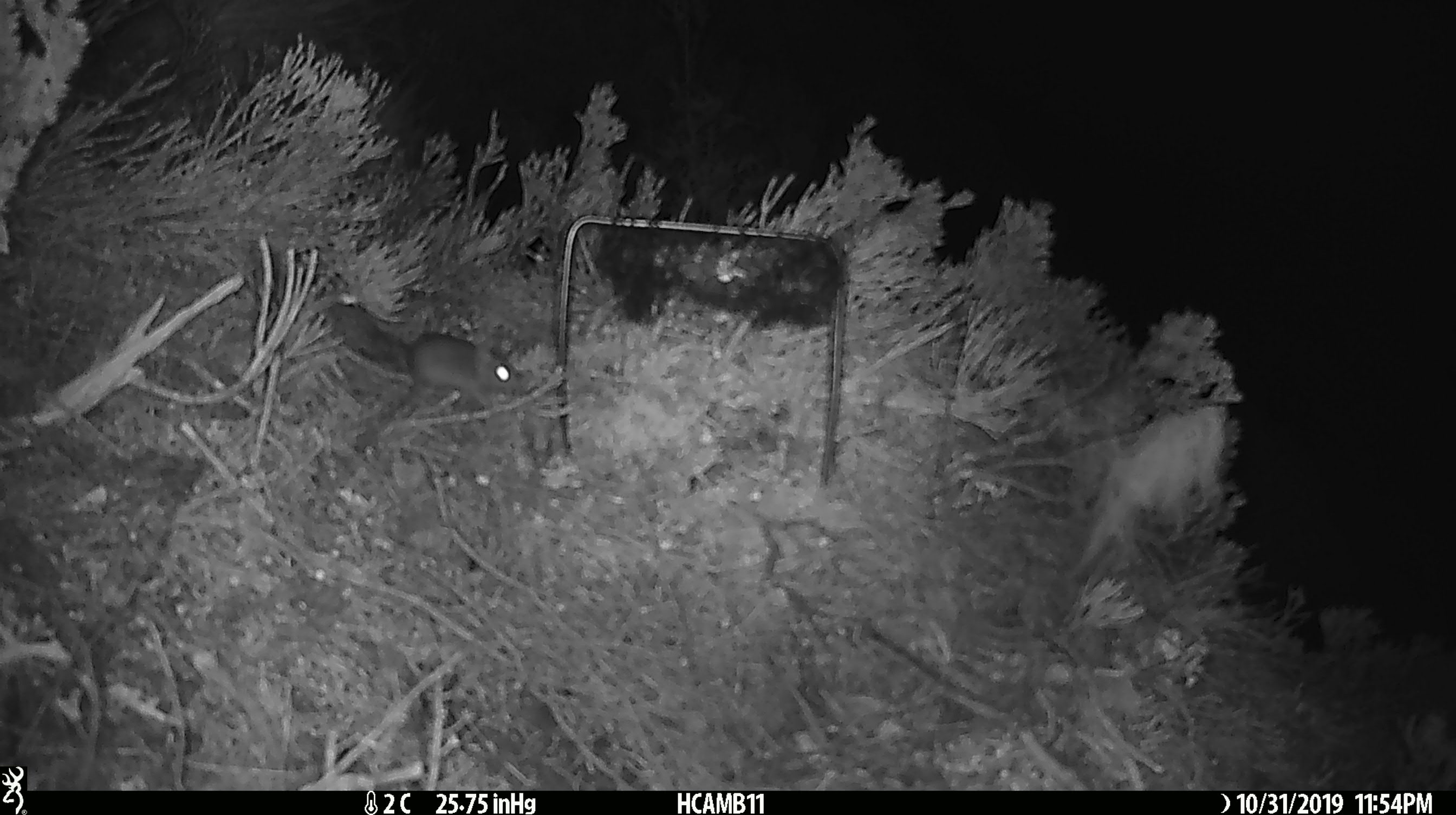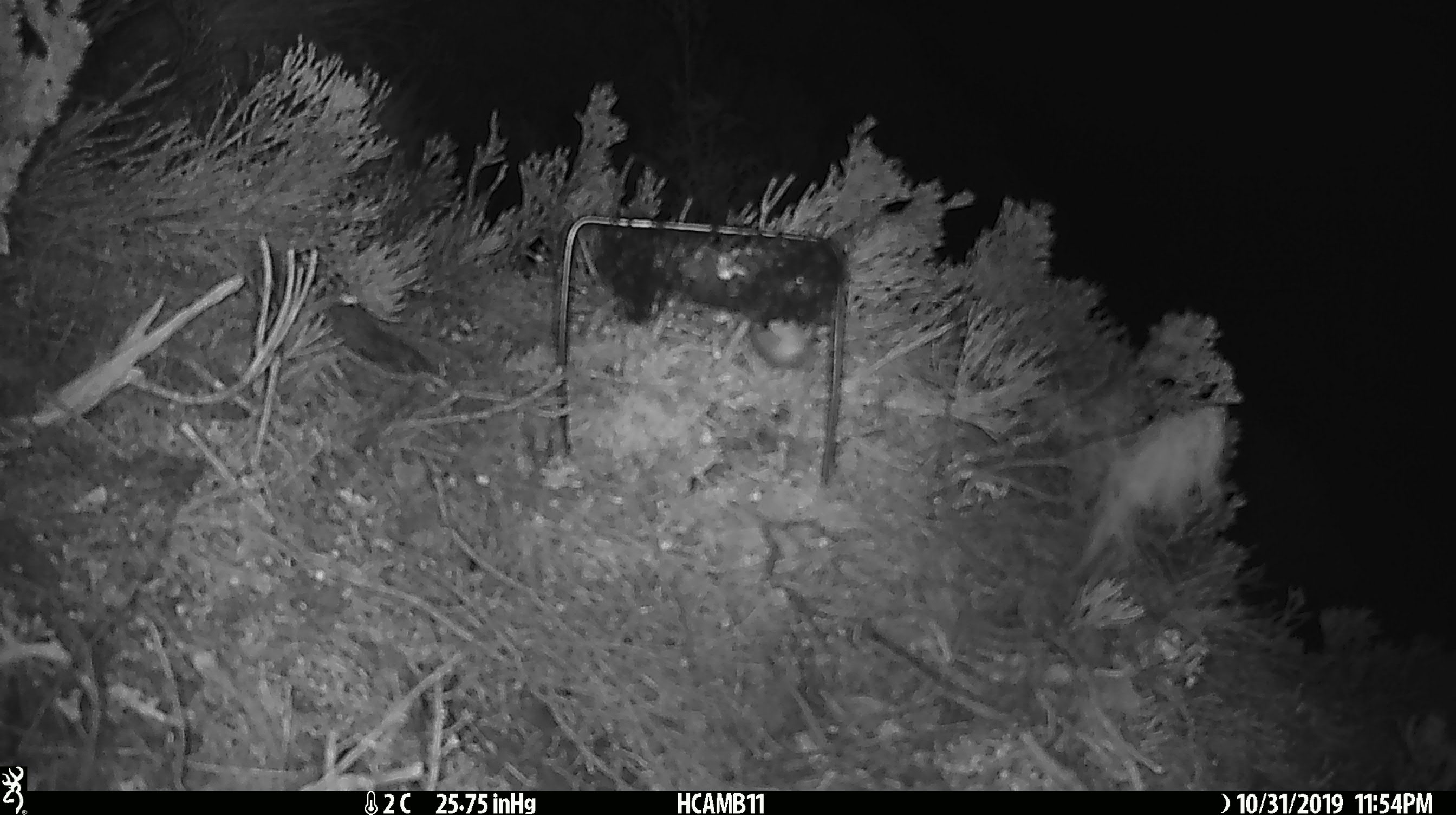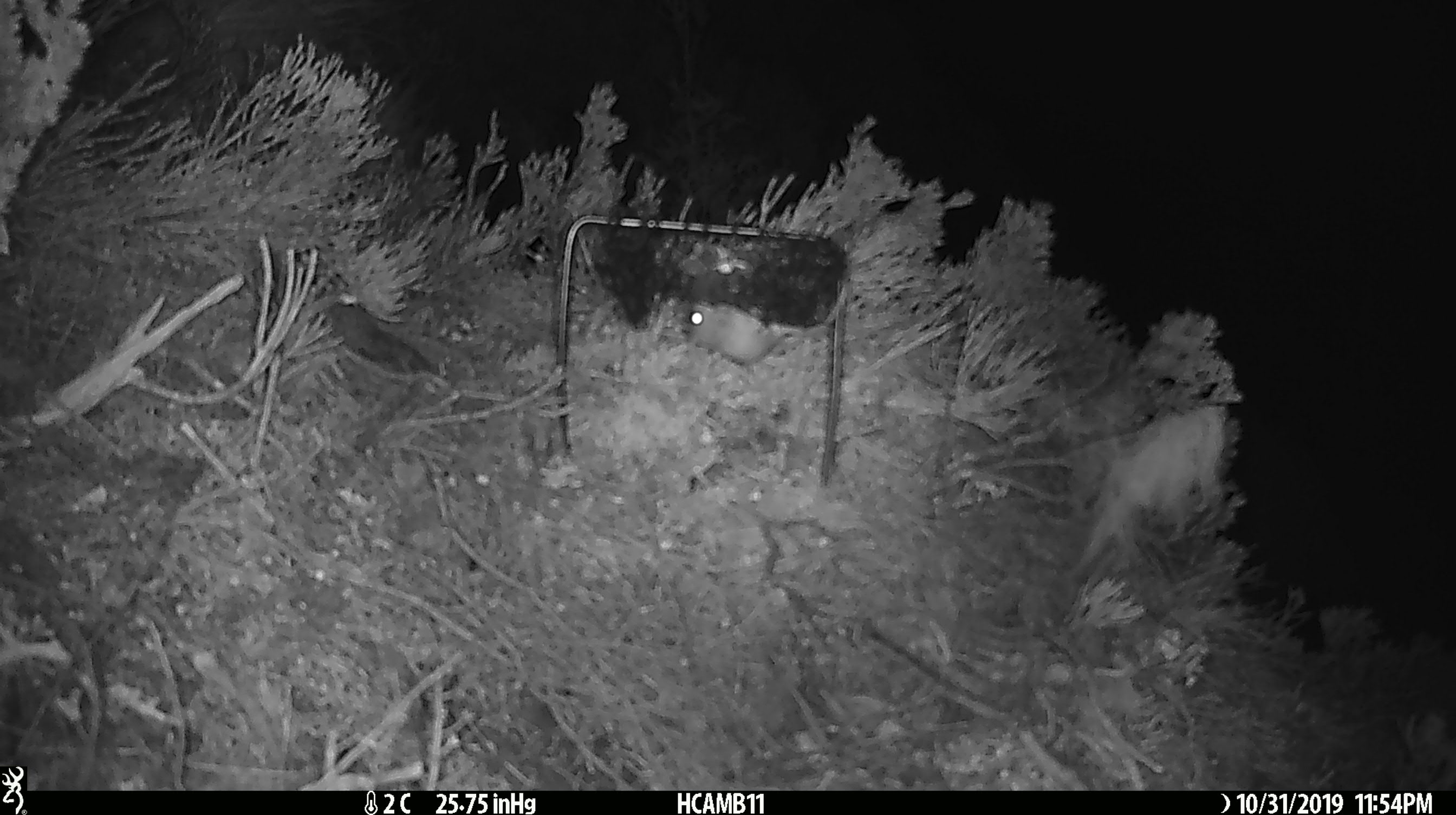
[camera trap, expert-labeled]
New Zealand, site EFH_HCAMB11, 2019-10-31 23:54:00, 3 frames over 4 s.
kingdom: Animalia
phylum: Chordata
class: Mammalia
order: Rodentia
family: Muridae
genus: Mus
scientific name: Mus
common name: mouse